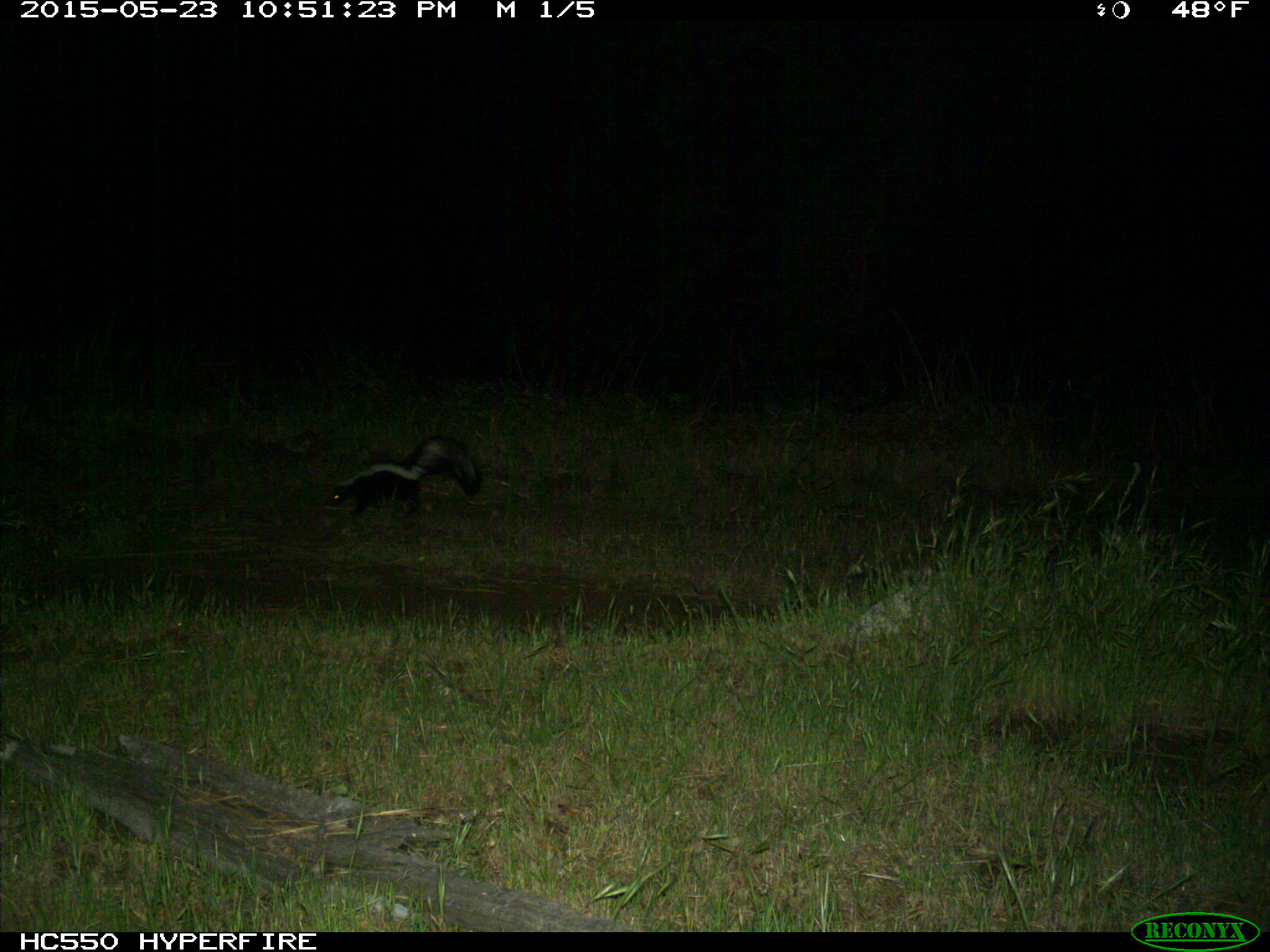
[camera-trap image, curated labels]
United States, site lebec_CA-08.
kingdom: Animalia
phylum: Chordata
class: Mammalia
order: Carnivora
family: Mephitidae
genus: Mephitis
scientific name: Mephitis mephitis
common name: striped skunk